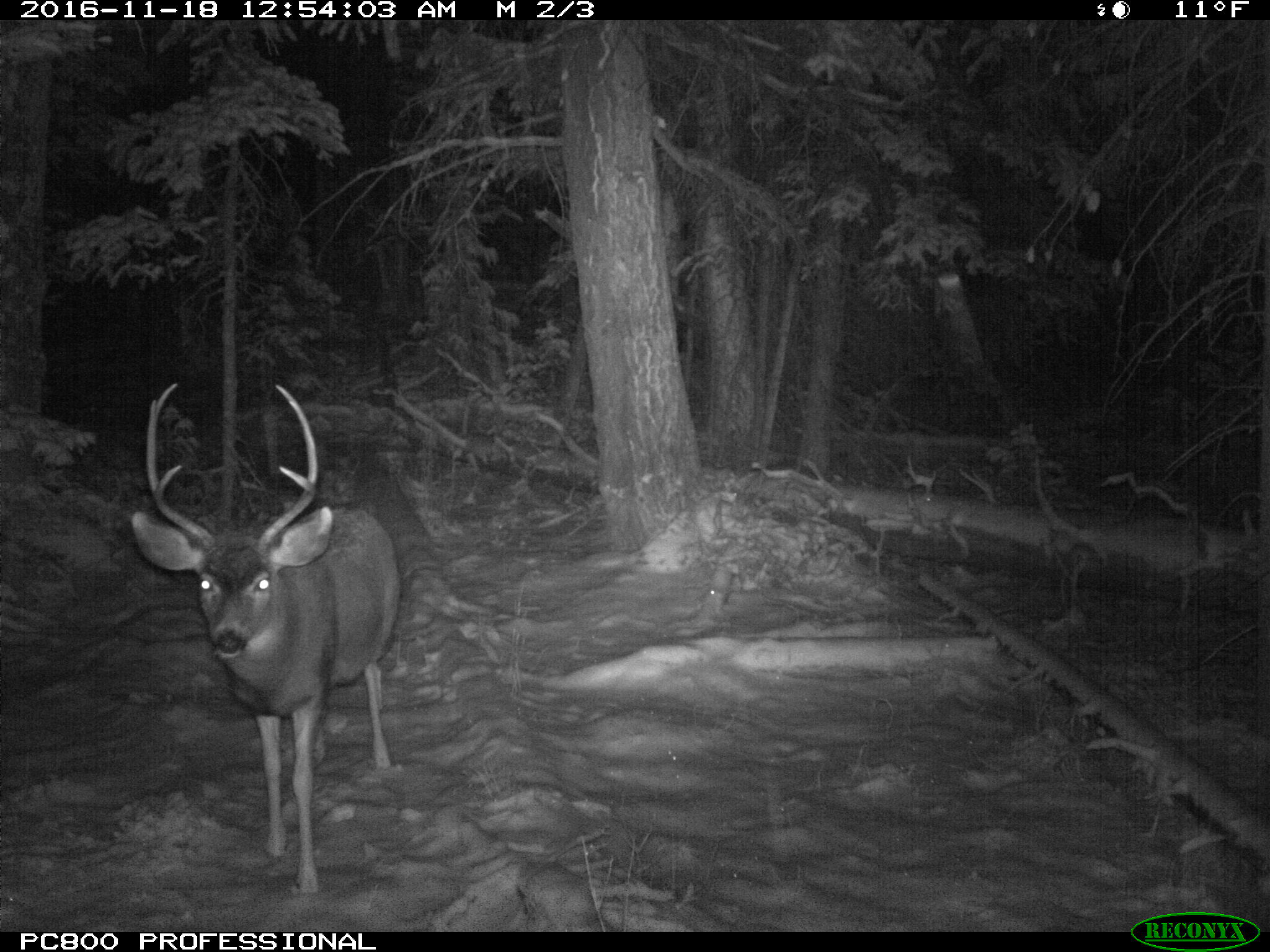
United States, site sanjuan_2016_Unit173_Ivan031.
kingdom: Animalia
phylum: Chordata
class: Mammalia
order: Artiodactyla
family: Cervidae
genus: Odocoileus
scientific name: Odocoileus hemionus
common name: mule deer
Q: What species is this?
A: Odocoileus hemionus (mule deer).